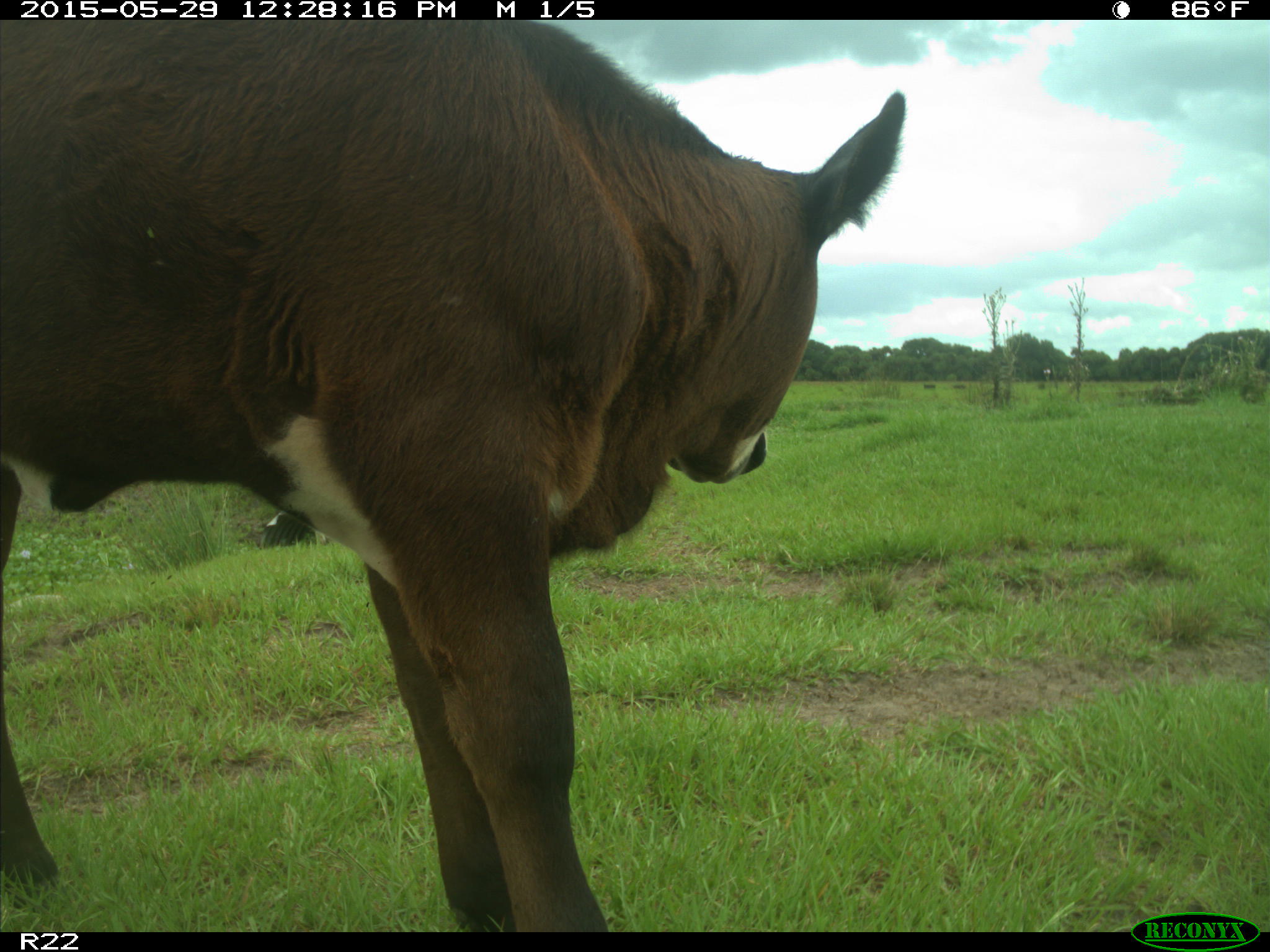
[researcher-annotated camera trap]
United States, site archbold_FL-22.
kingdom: Animalia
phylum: Chordata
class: Mammalia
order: Artiodactyla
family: Bovidae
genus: Bos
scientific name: Bos taurus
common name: domestic cow